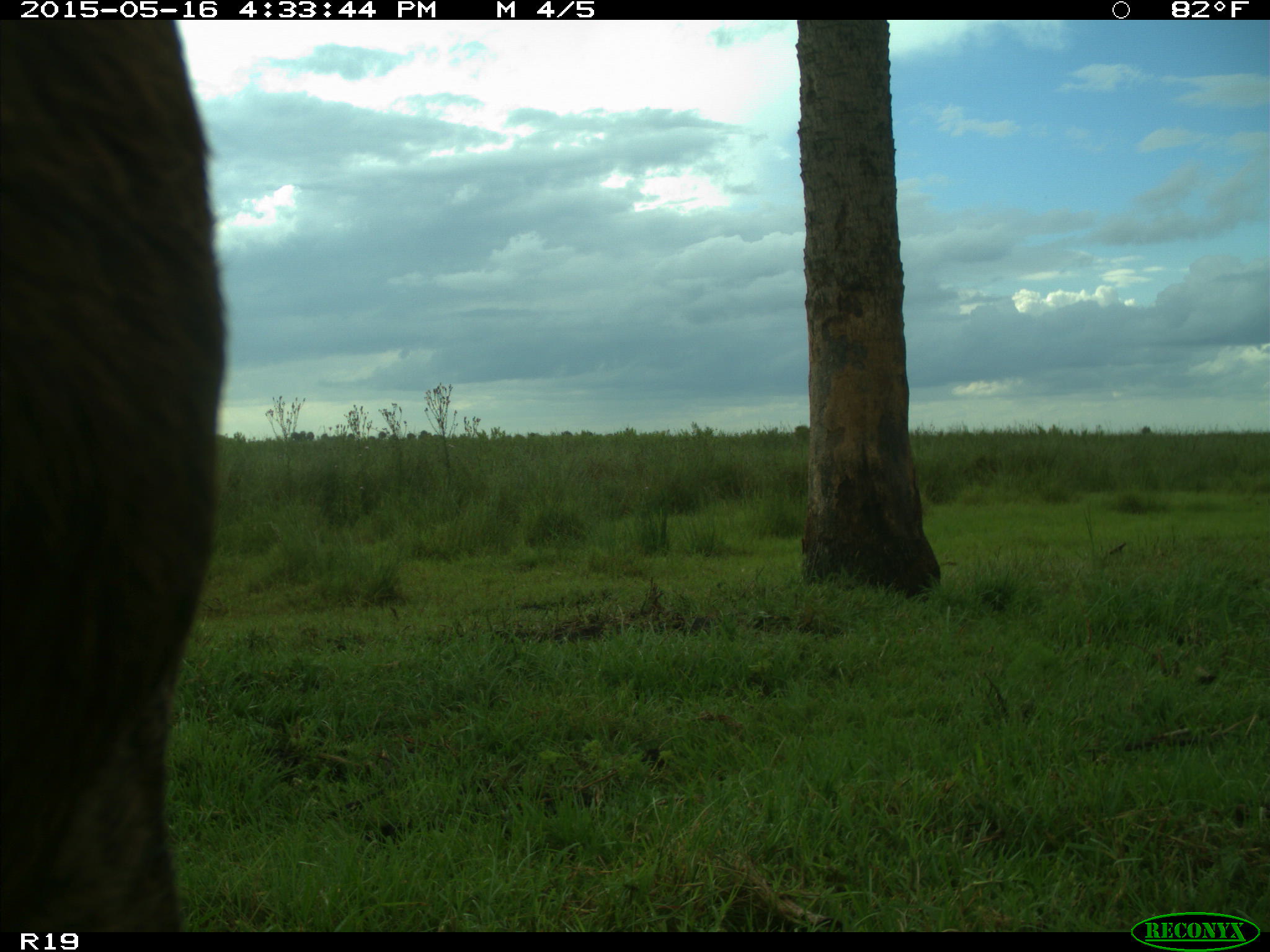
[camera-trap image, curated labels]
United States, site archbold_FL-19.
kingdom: Animalia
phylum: Chordata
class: Mammalia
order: Artiodactyla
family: Bovidae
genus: Bos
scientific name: Bos taurus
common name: domestic cow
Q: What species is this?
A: Bos taurus (domestic cow).